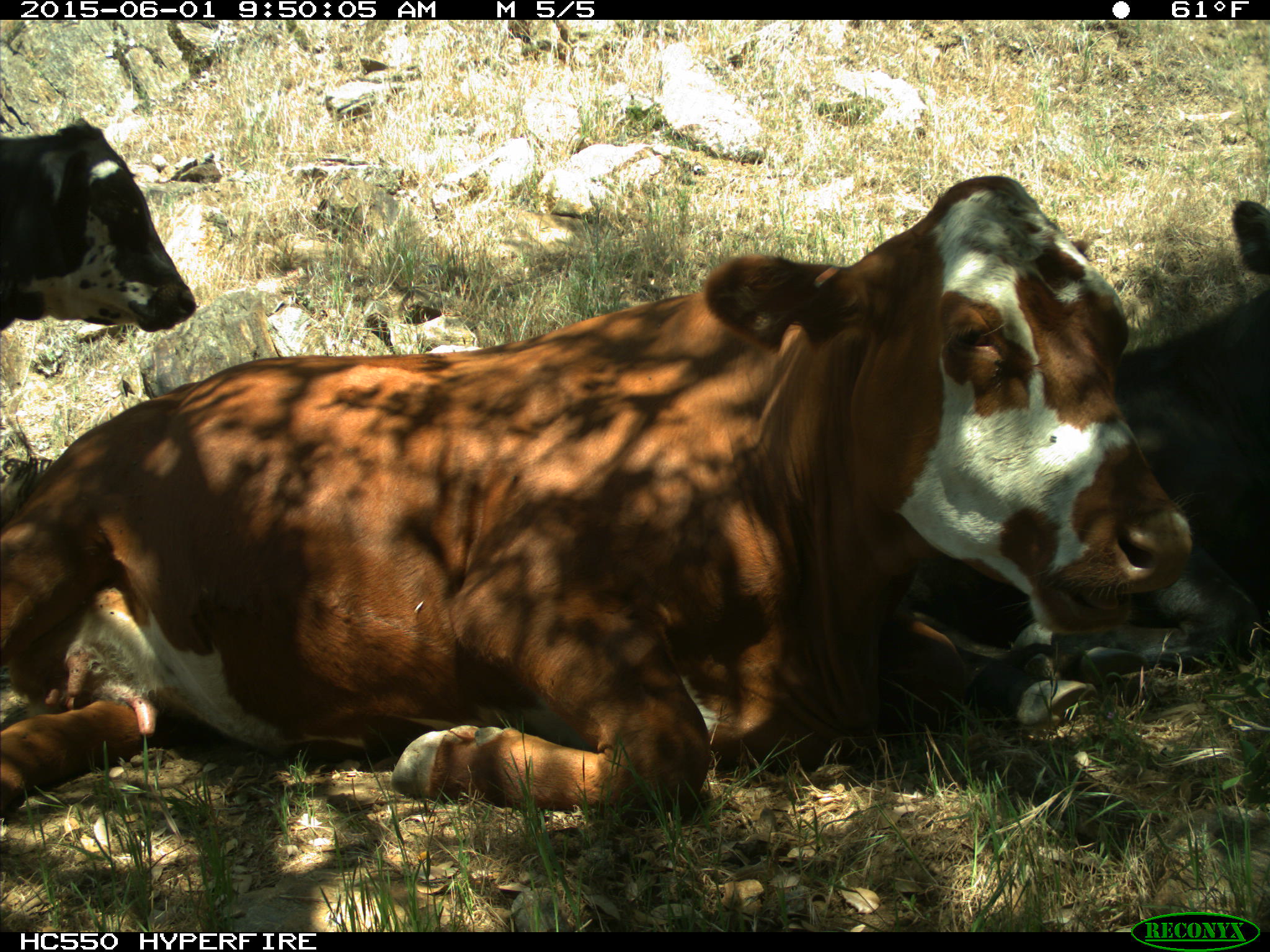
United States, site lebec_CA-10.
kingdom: Animalia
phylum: Chordata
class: Mammalia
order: Artiodactyla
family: Bovidae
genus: Bos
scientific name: Bos taurus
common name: domestic cow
Bos taurus (domestic cow).